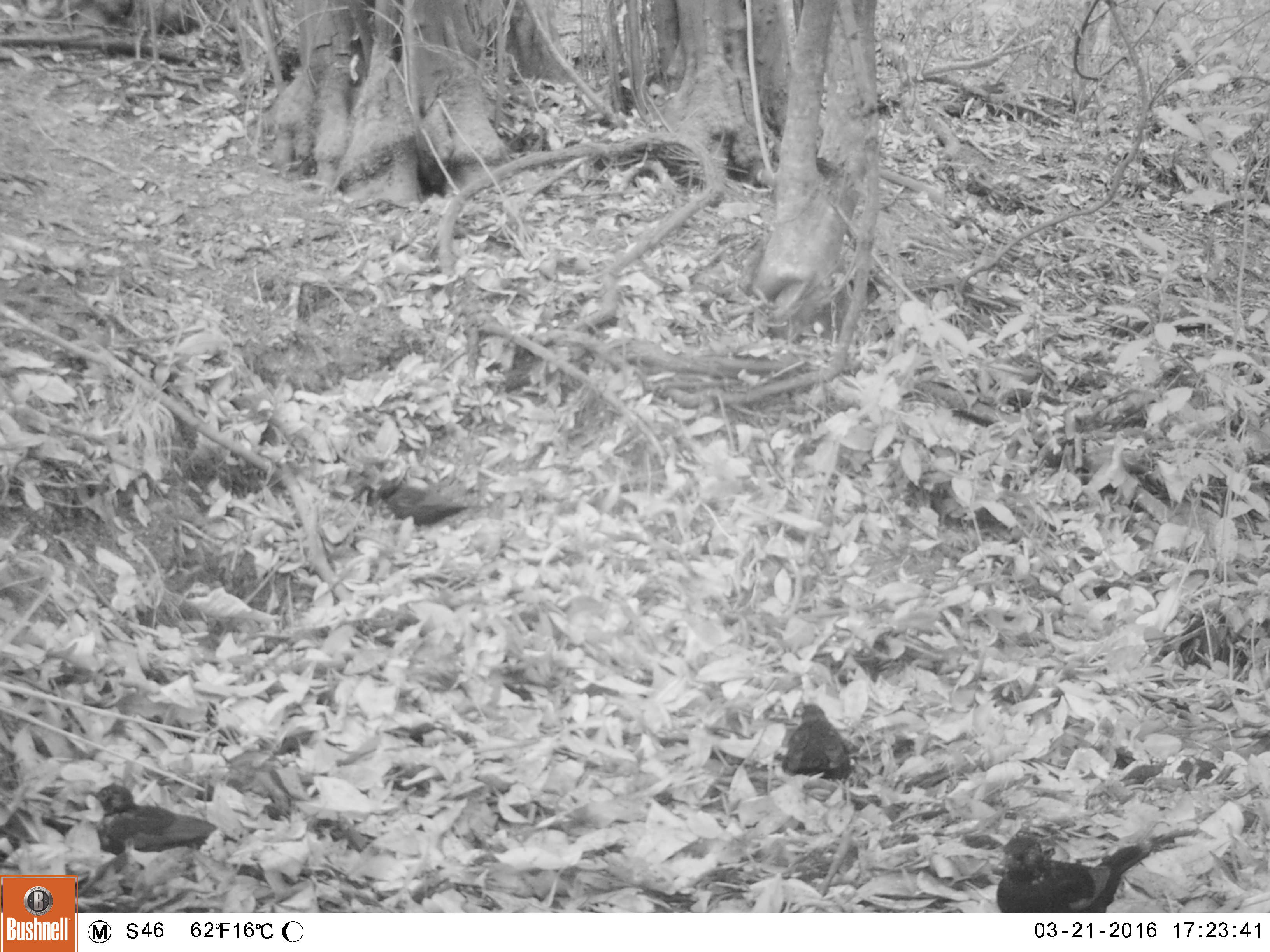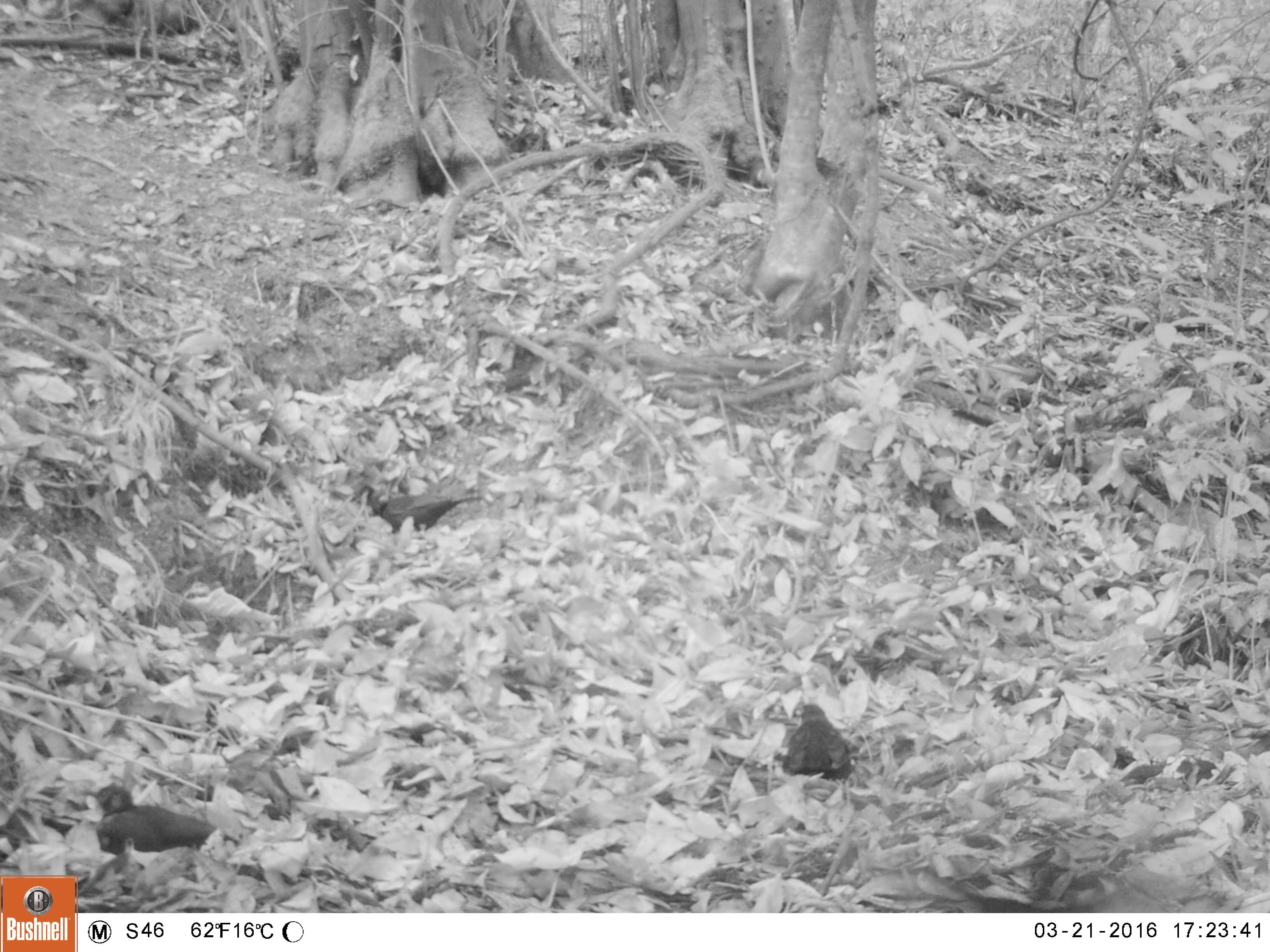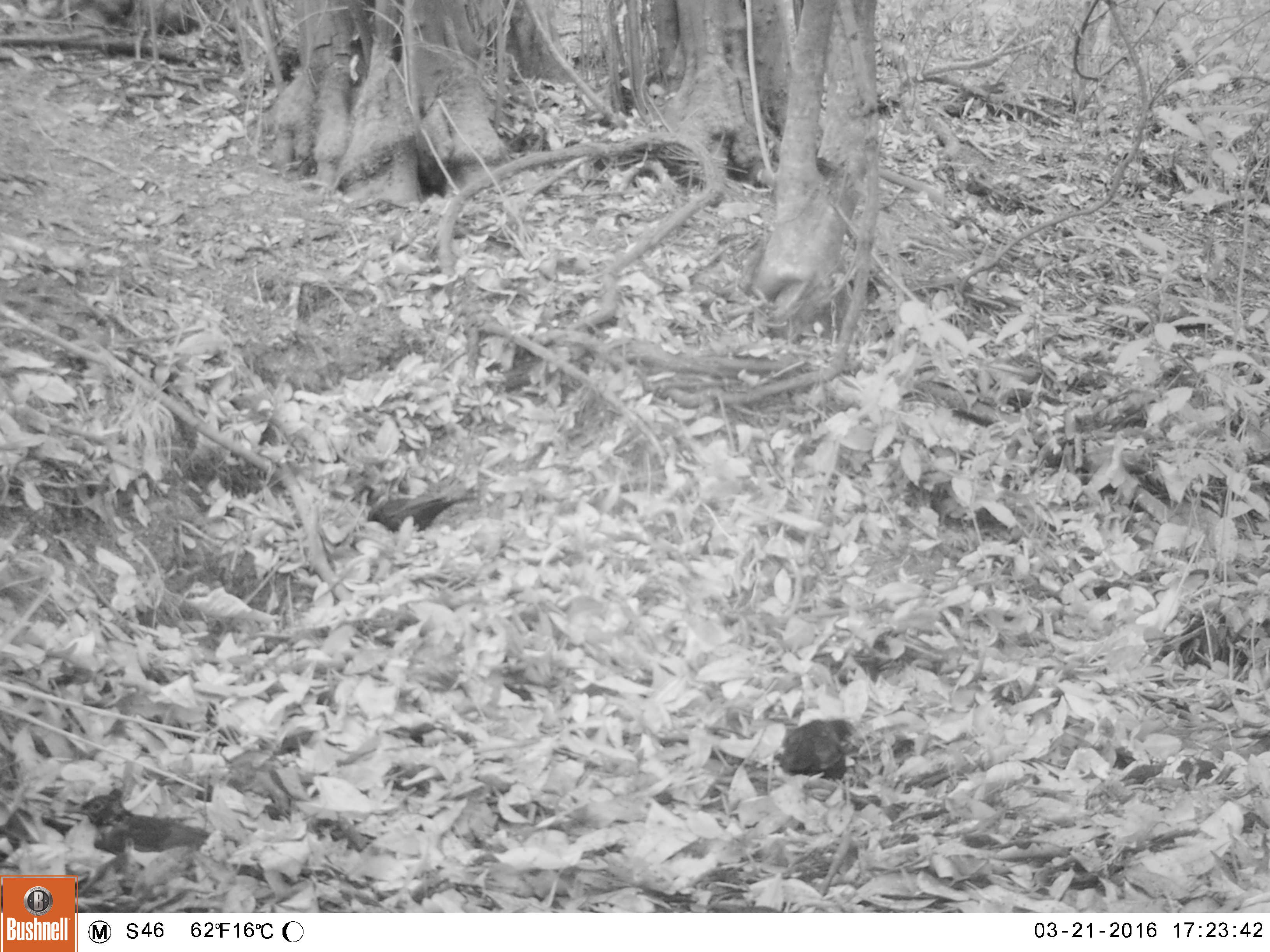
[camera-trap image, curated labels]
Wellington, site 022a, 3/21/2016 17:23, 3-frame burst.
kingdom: Animalia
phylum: Chordata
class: Aves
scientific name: Aves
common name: bird